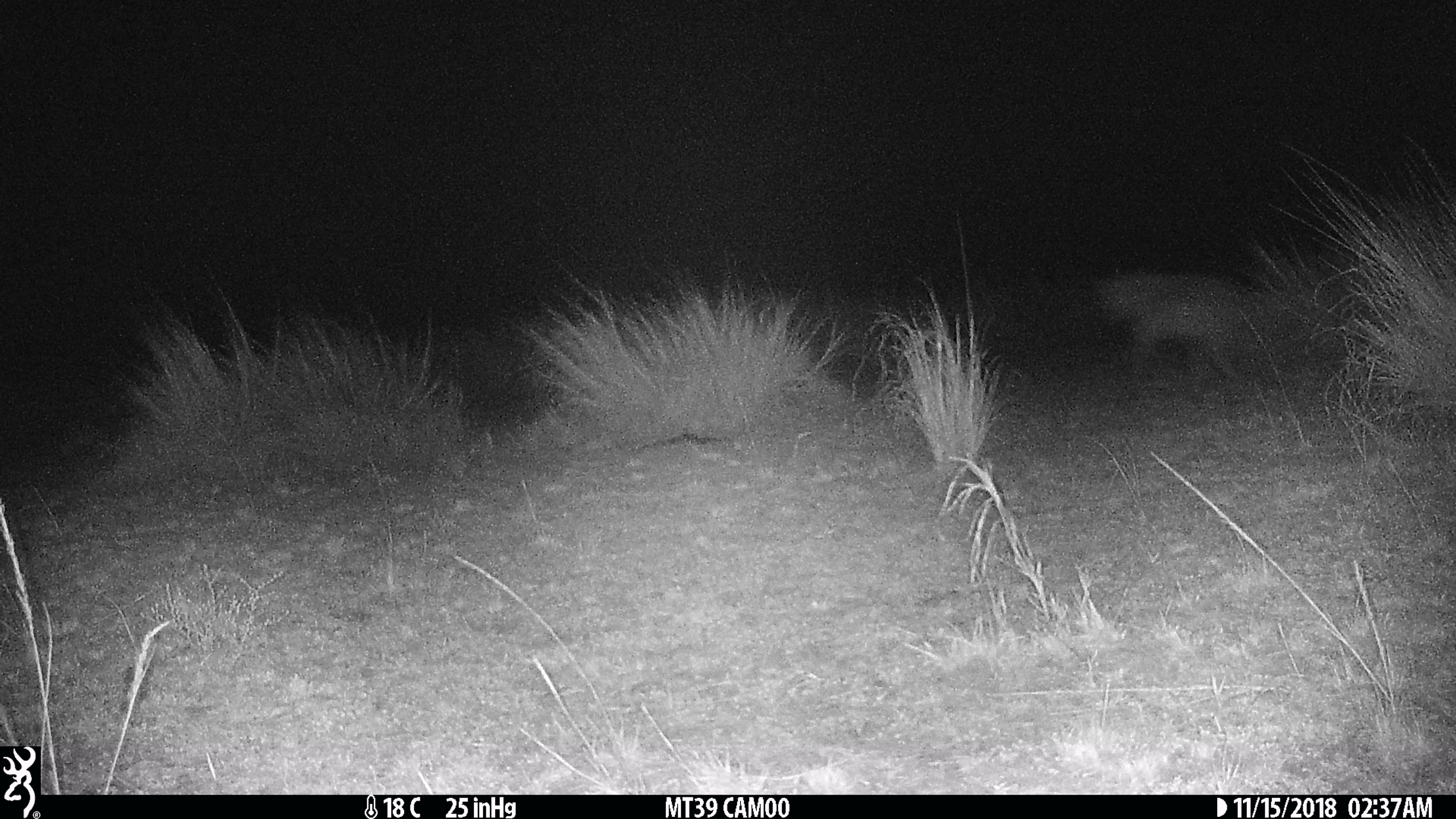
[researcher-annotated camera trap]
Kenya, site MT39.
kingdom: Animalia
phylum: Chordata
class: Mammalia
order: Carnivora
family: Hyaenidae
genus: Crocuta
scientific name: Crocuta crocuta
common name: spotted hyena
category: hyena spotted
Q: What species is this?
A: Hyena spotted (spotted hyena) (Crocuta crocuta).